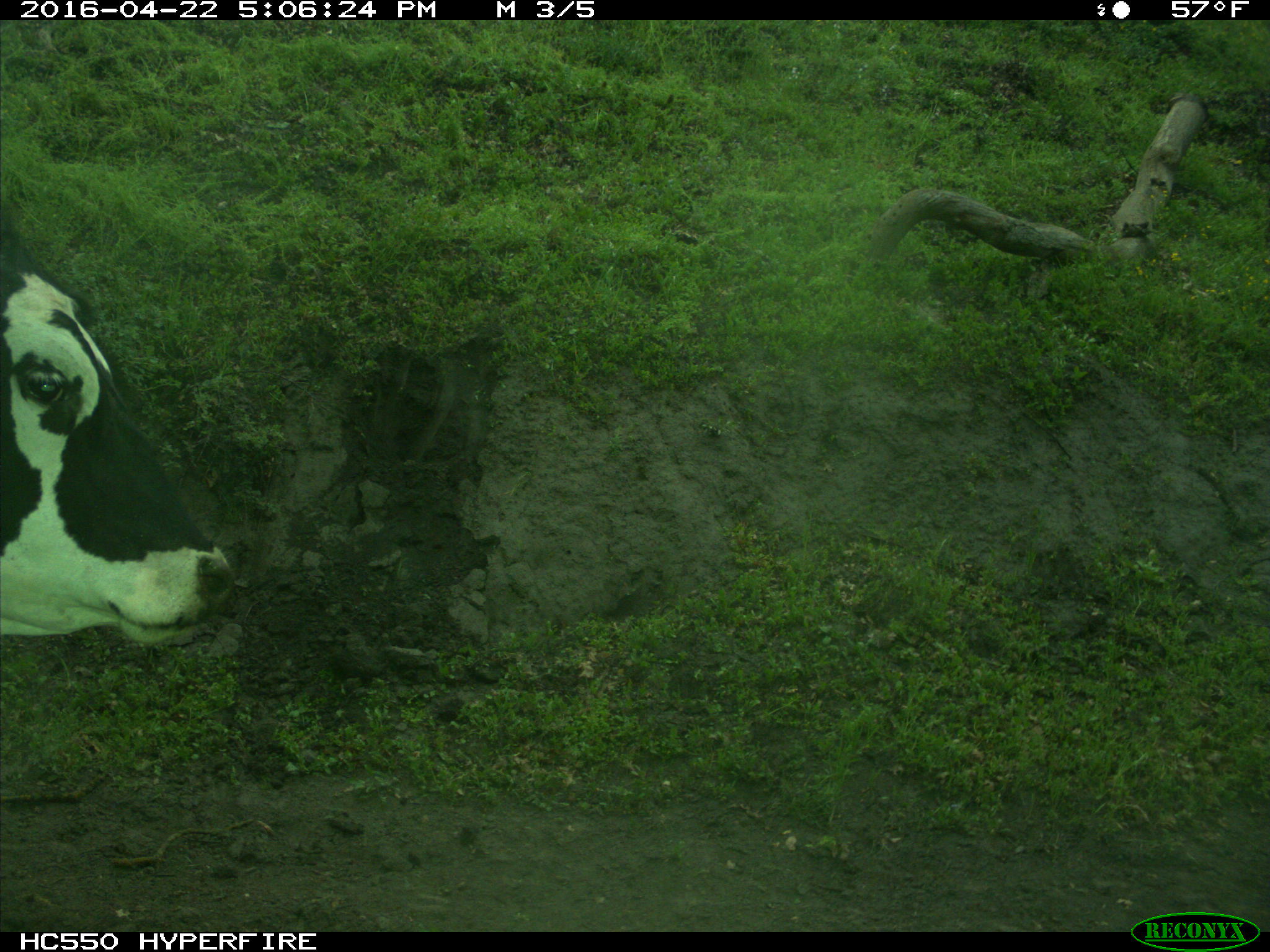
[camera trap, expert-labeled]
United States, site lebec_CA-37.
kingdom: Animalia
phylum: Chordata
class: Mammalia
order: Artiodactyla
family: Bovidae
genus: Bos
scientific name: Bos taurus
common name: domestic cow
Bos taurus (domestic cow).